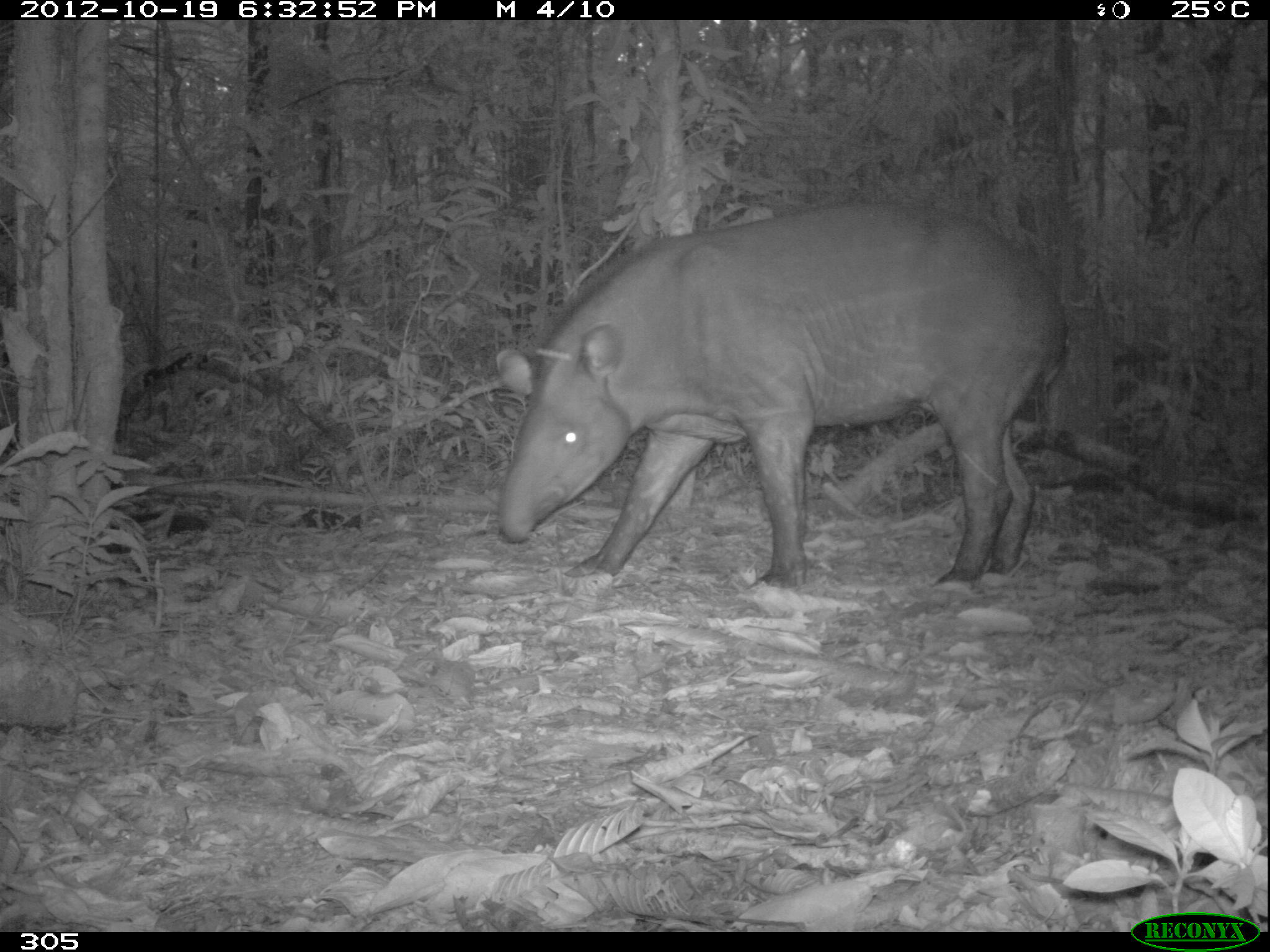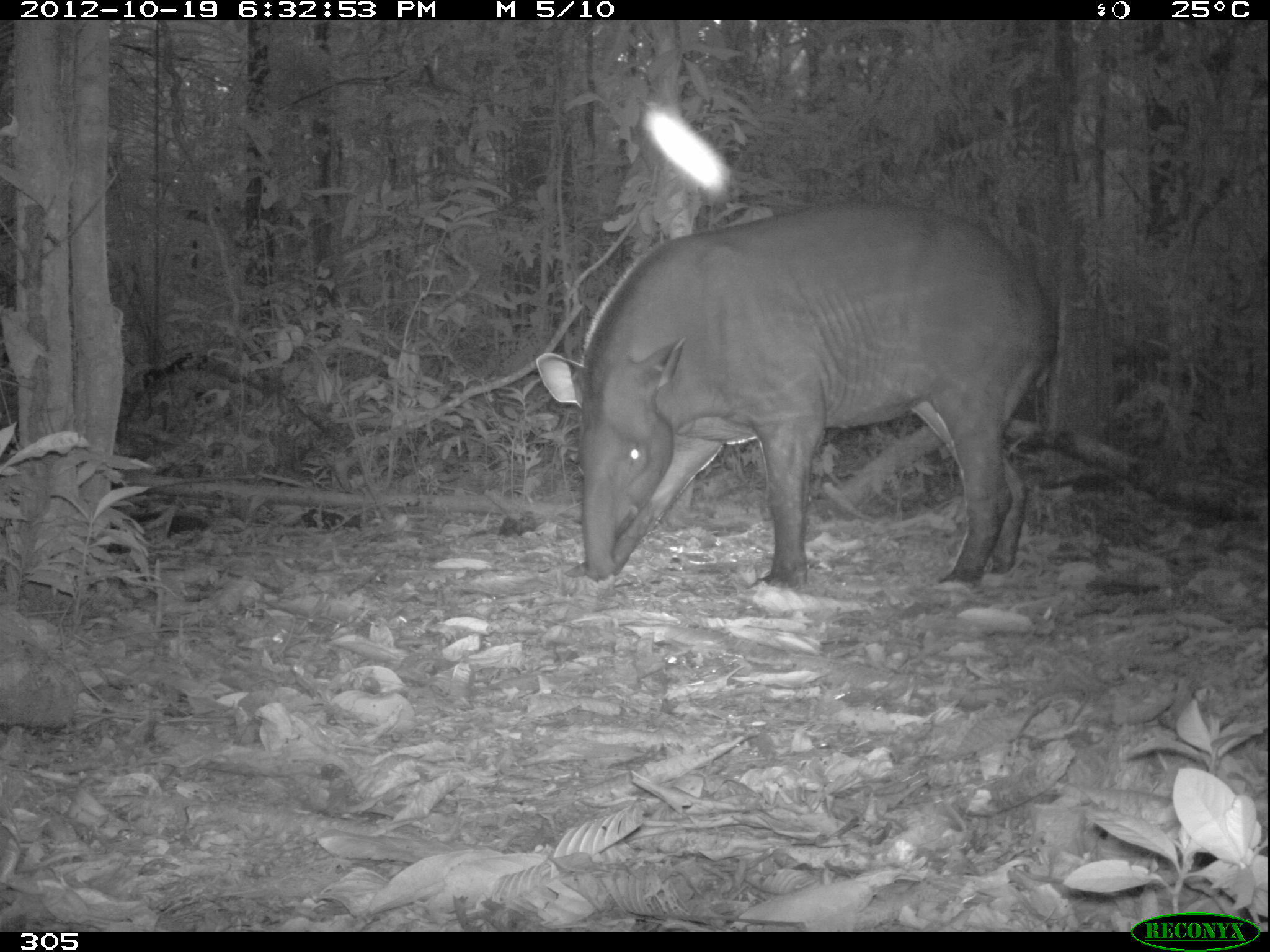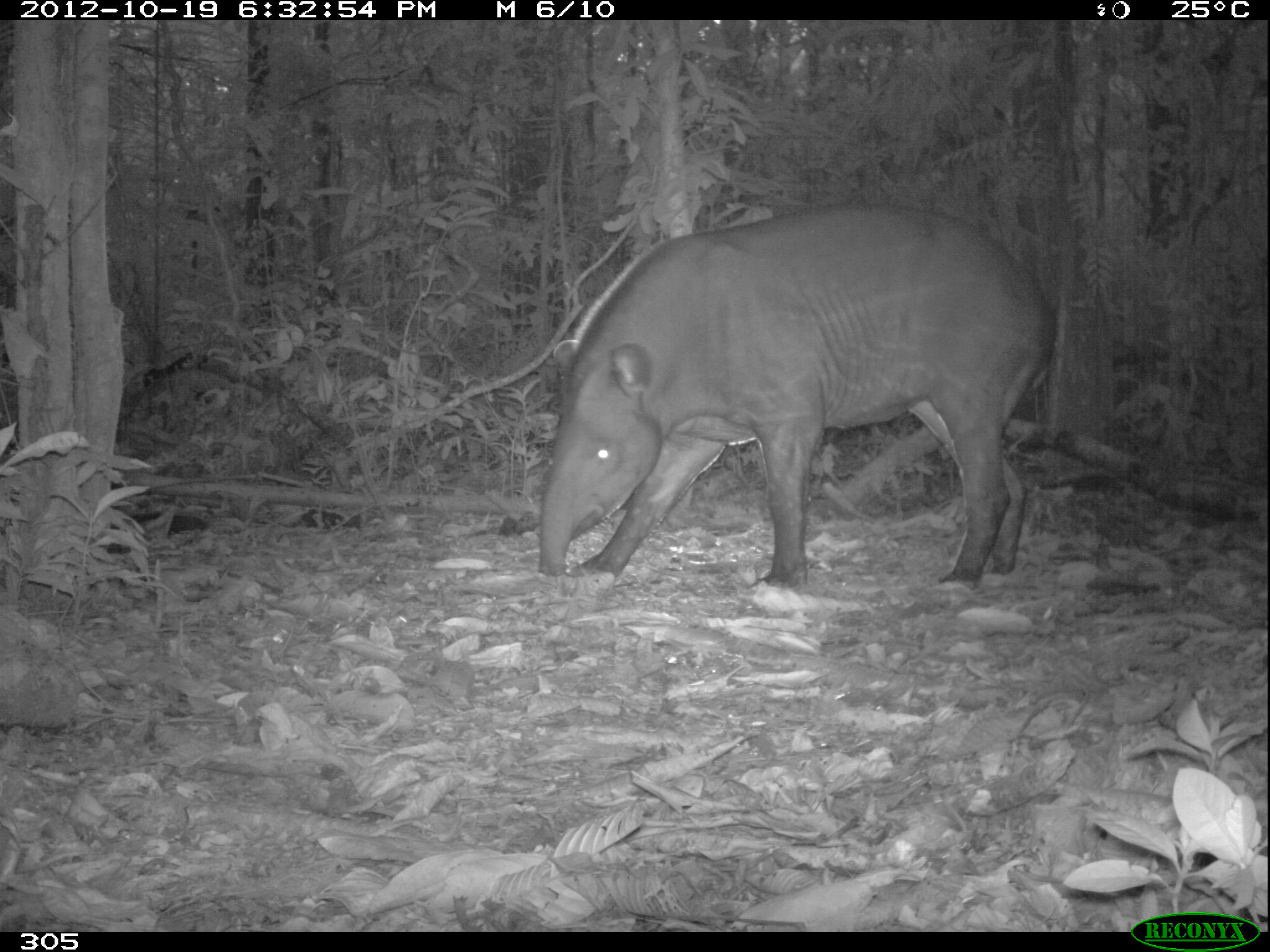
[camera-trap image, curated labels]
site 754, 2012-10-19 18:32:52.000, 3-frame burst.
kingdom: Animalia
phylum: Chordata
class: Mammalia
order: Perissodactyla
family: Tapiridae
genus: Tapirus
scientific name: Tapirus terrestris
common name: south american tapir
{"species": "Tapirus terrestris (south american tapir)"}